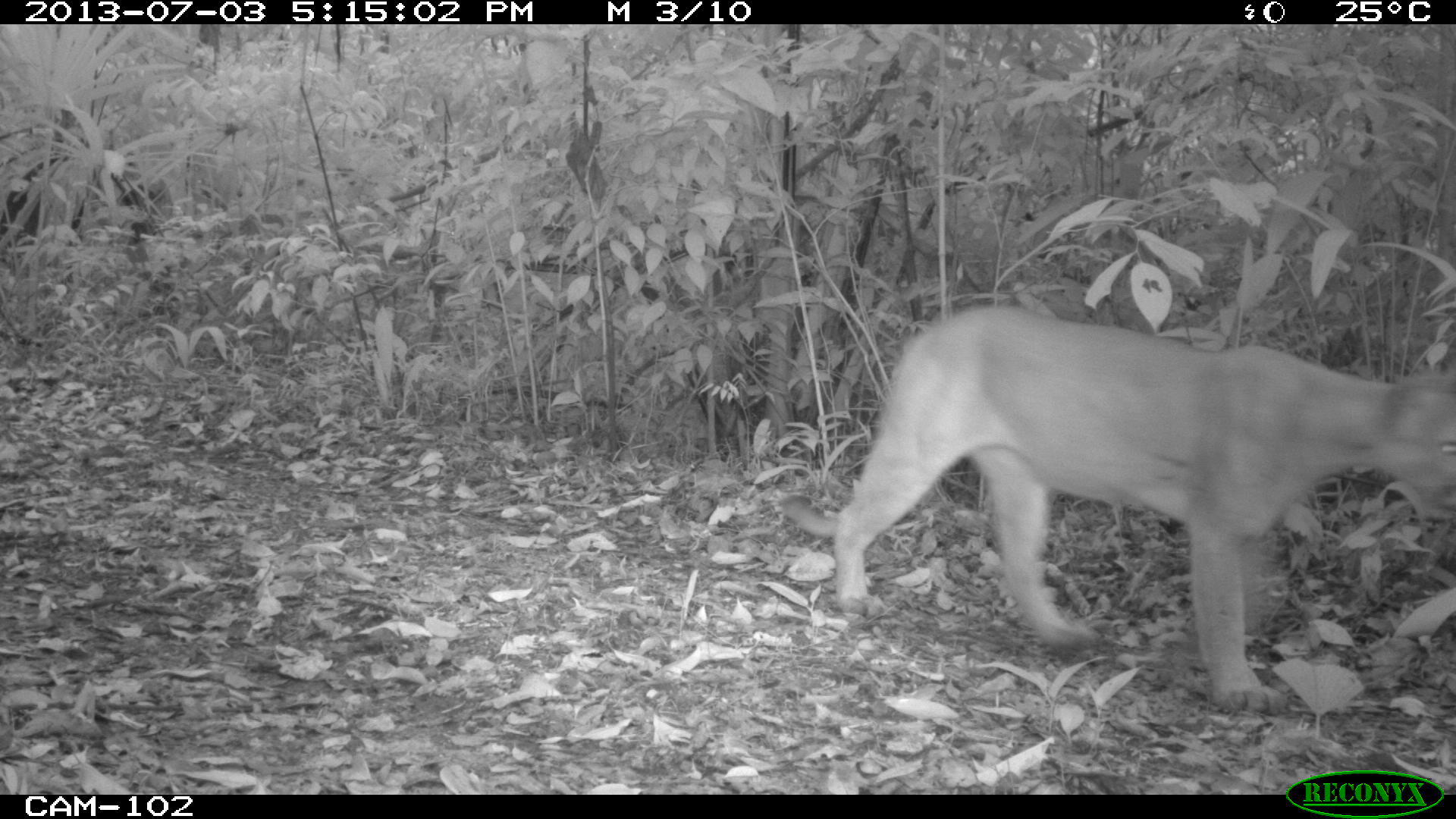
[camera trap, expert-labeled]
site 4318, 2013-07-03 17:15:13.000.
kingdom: Animalia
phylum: Chordata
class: Mammalia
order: Carnivora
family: Felidae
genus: Puma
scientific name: Puma concolor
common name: mountain lion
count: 1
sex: male